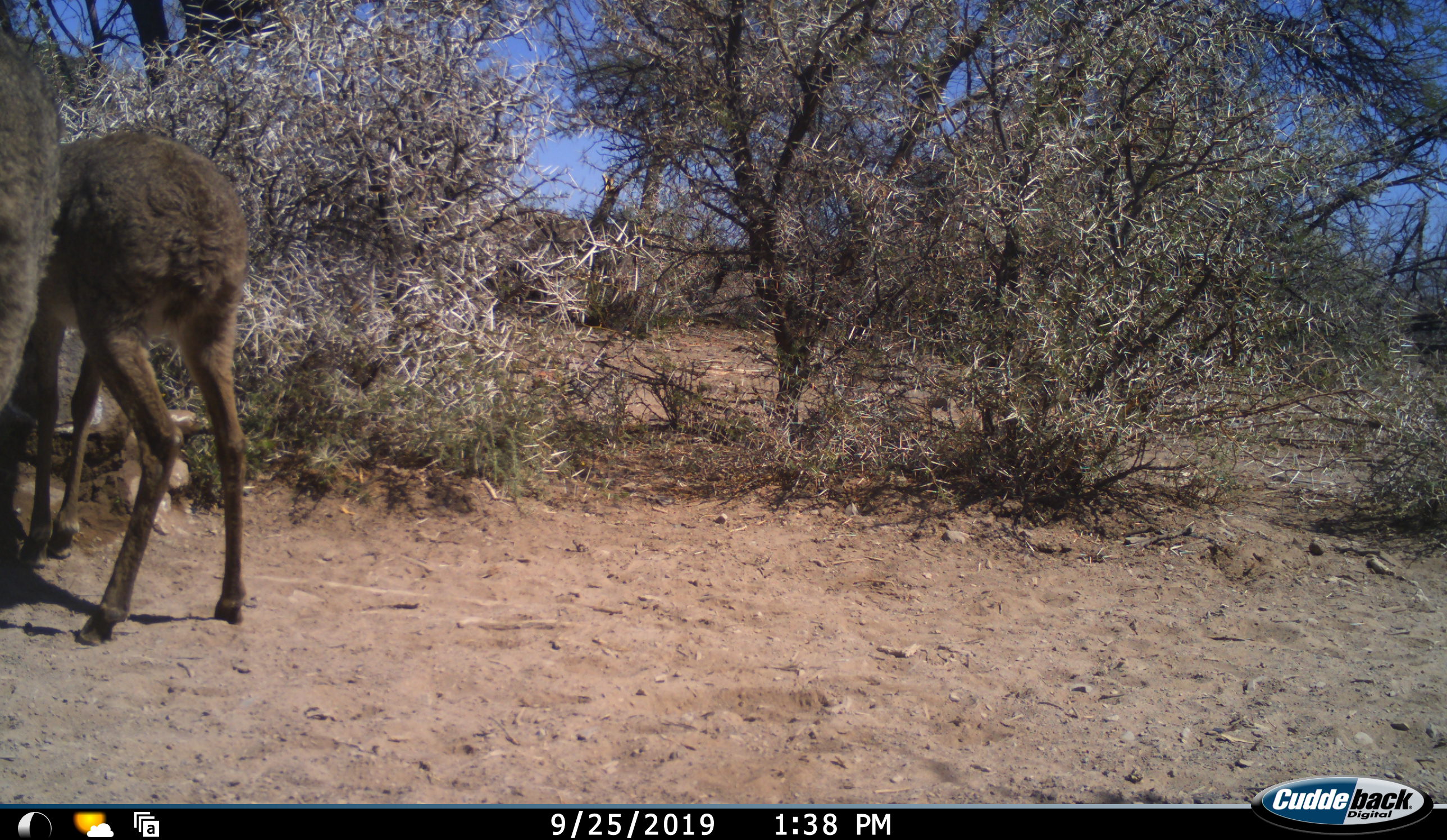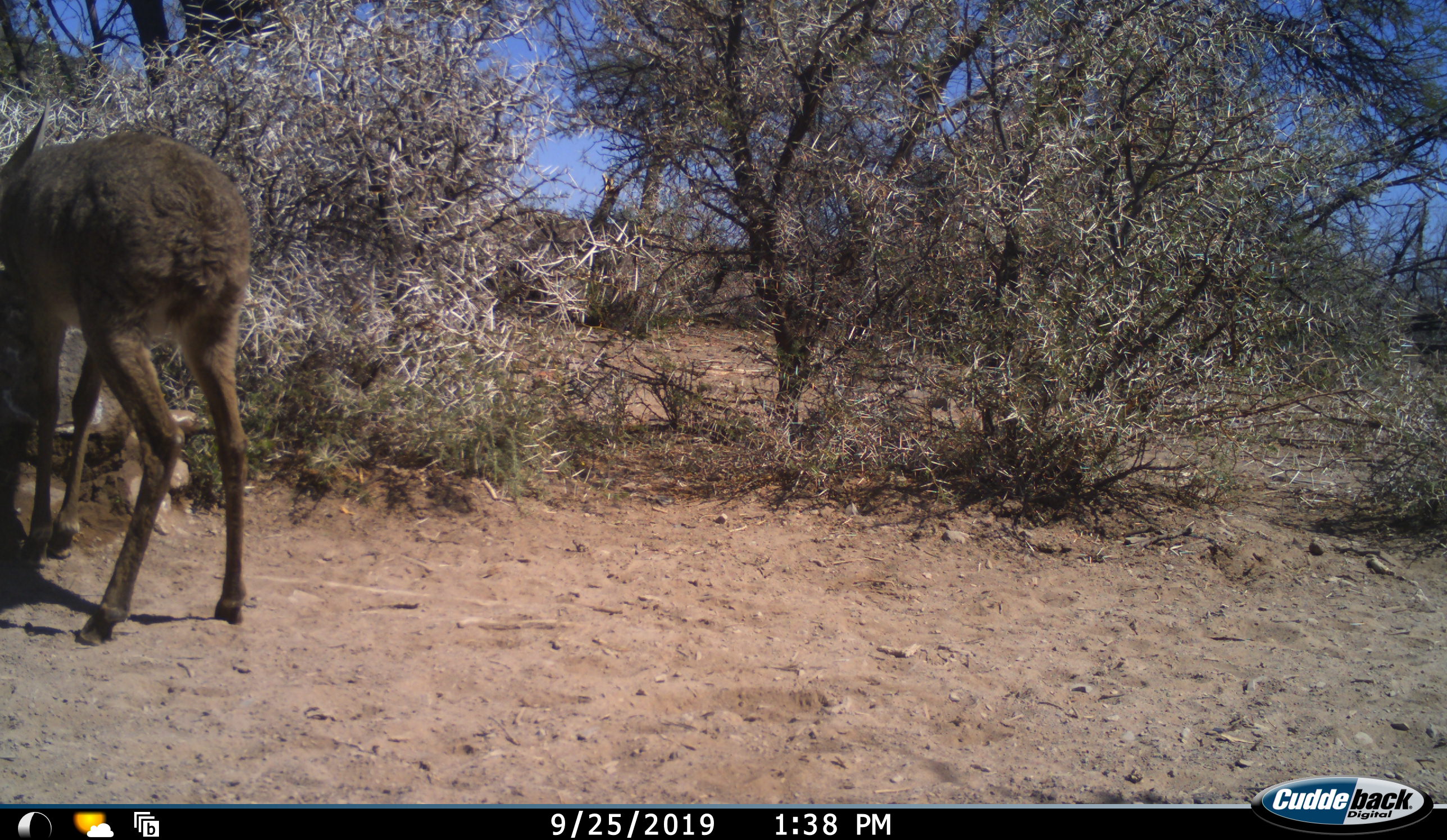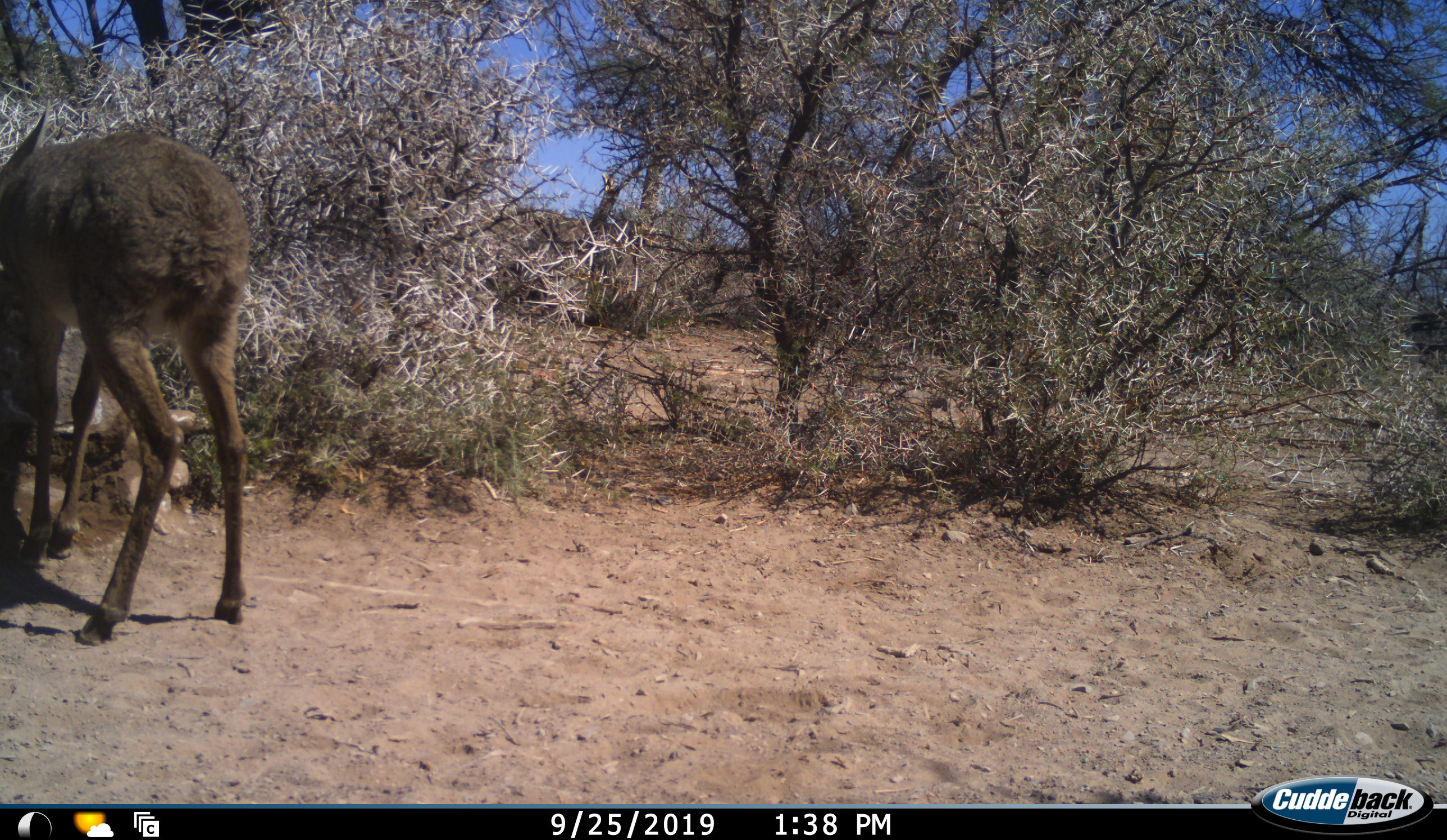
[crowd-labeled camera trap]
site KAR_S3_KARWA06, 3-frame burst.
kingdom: Animalia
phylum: Chordata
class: Mammalia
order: Artiodactyla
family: Bovidae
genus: Pelea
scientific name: Pelea capreolus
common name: grey rhebok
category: rhebokgrey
Rhebokgrey (grey rhebok) (Pelea capreolus), count 2. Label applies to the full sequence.